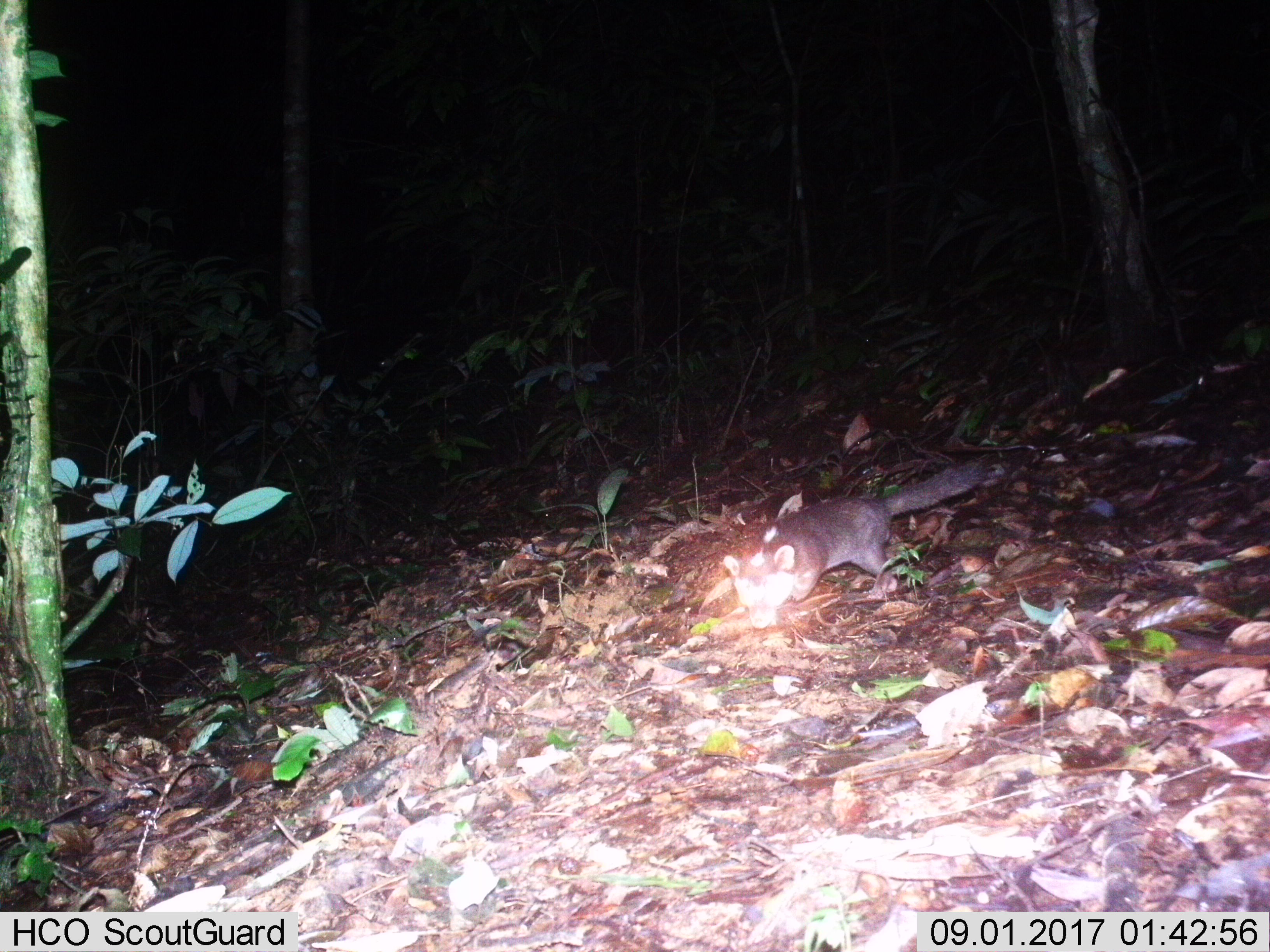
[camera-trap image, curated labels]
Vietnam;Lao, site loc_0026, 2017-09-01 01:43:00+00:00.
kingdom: Animalia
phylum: Chordata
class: Mammalia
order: Carnivora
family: Mustelidae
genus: Melogale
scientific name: Melogale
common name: ferret badger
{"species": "ferret badger (Melogale)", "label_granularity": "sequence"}